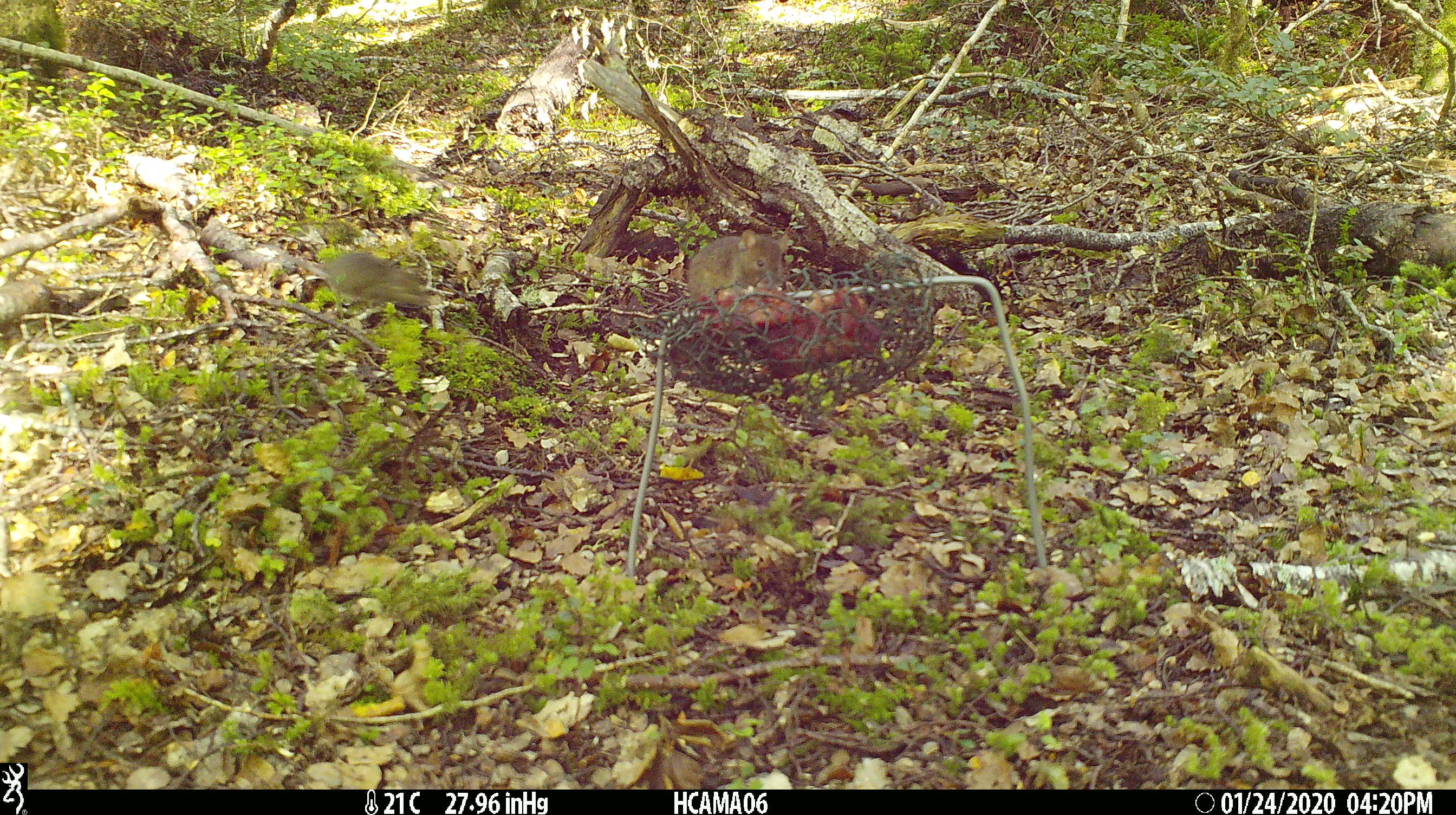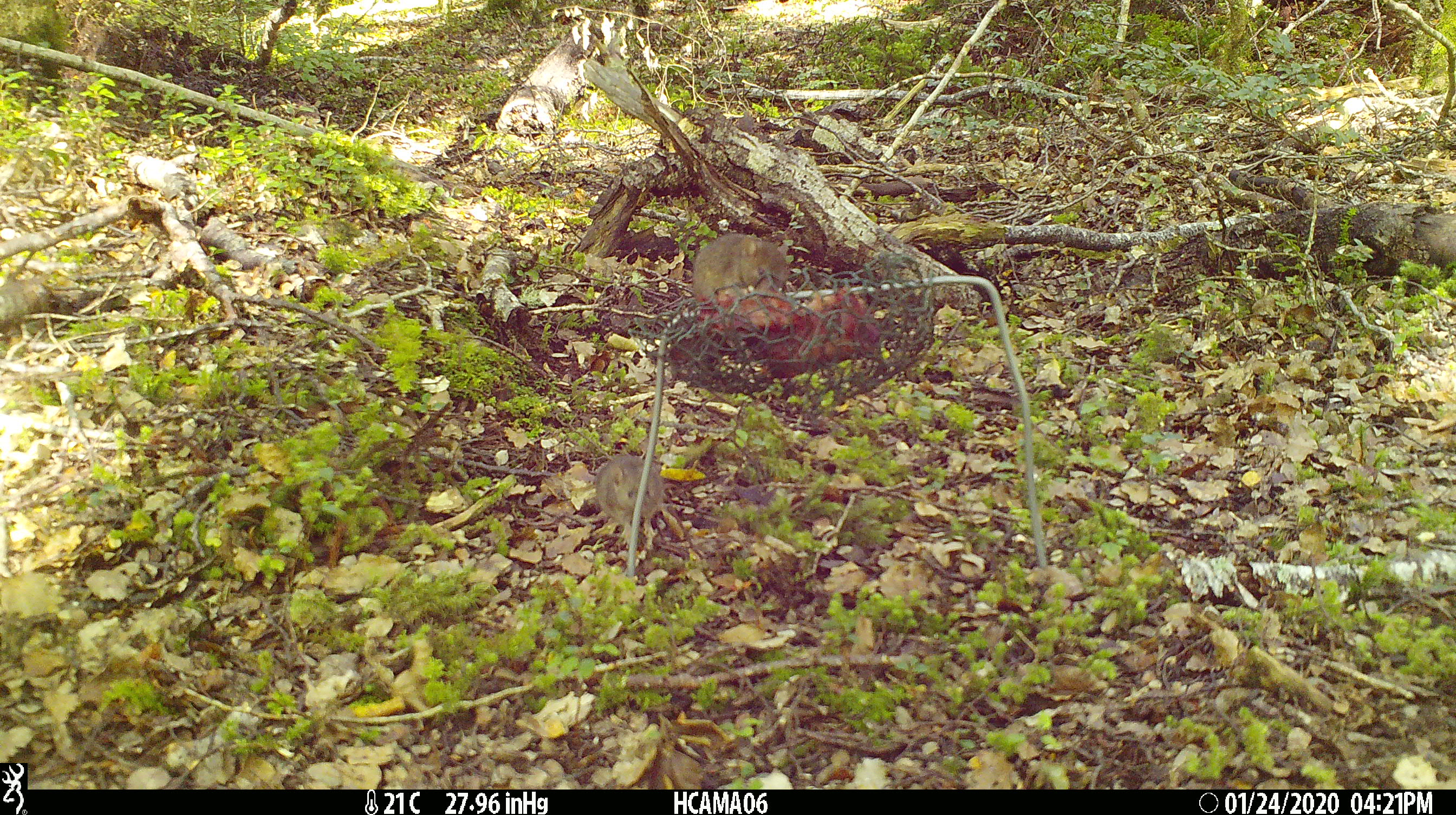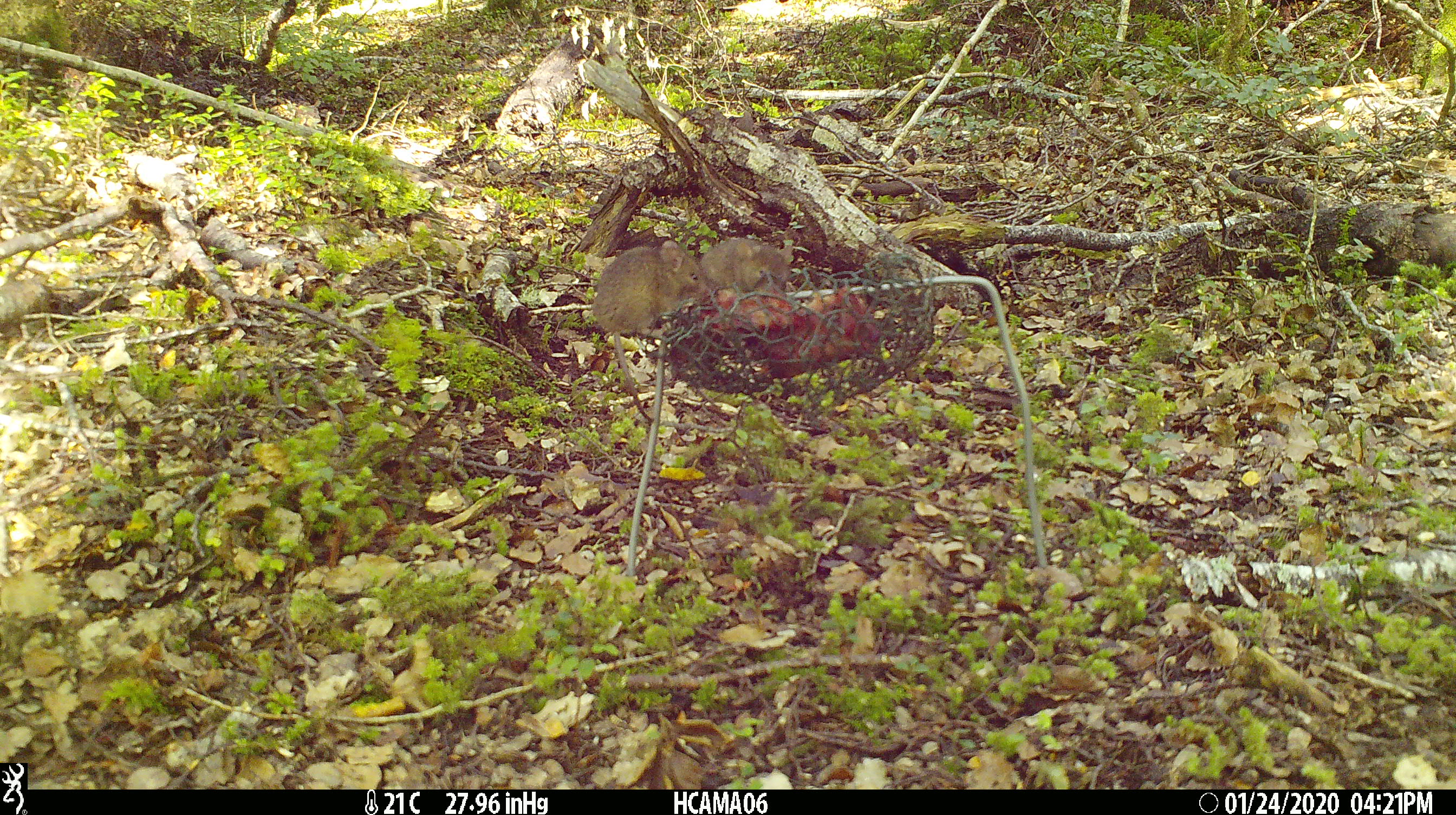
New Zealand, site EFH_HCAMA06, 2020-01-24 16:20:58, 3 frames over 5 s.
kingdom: Animalia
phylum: Chordata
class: Mammalia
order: Rodentia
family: Muridae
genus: Mus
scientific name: Mus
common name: mouse